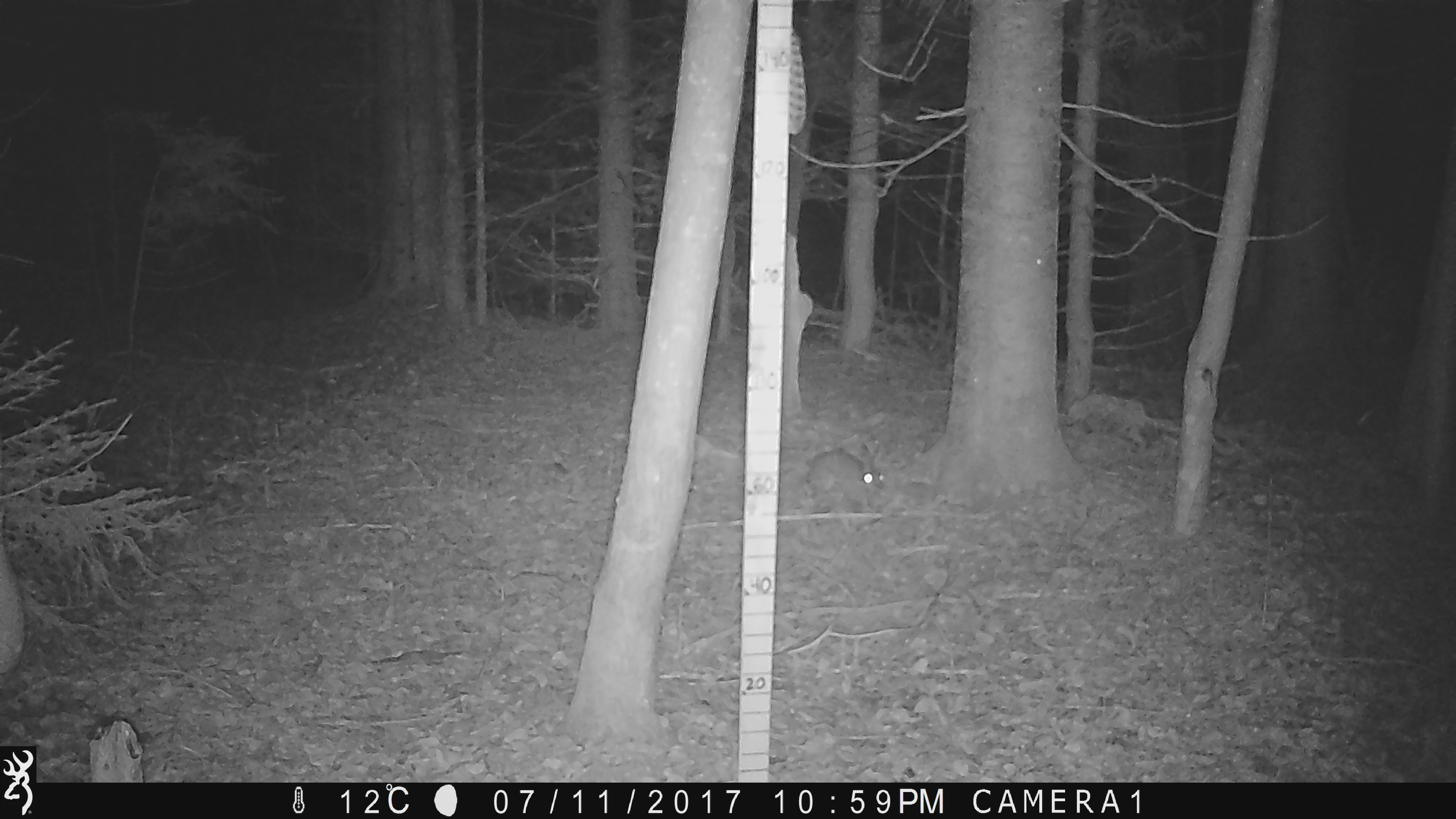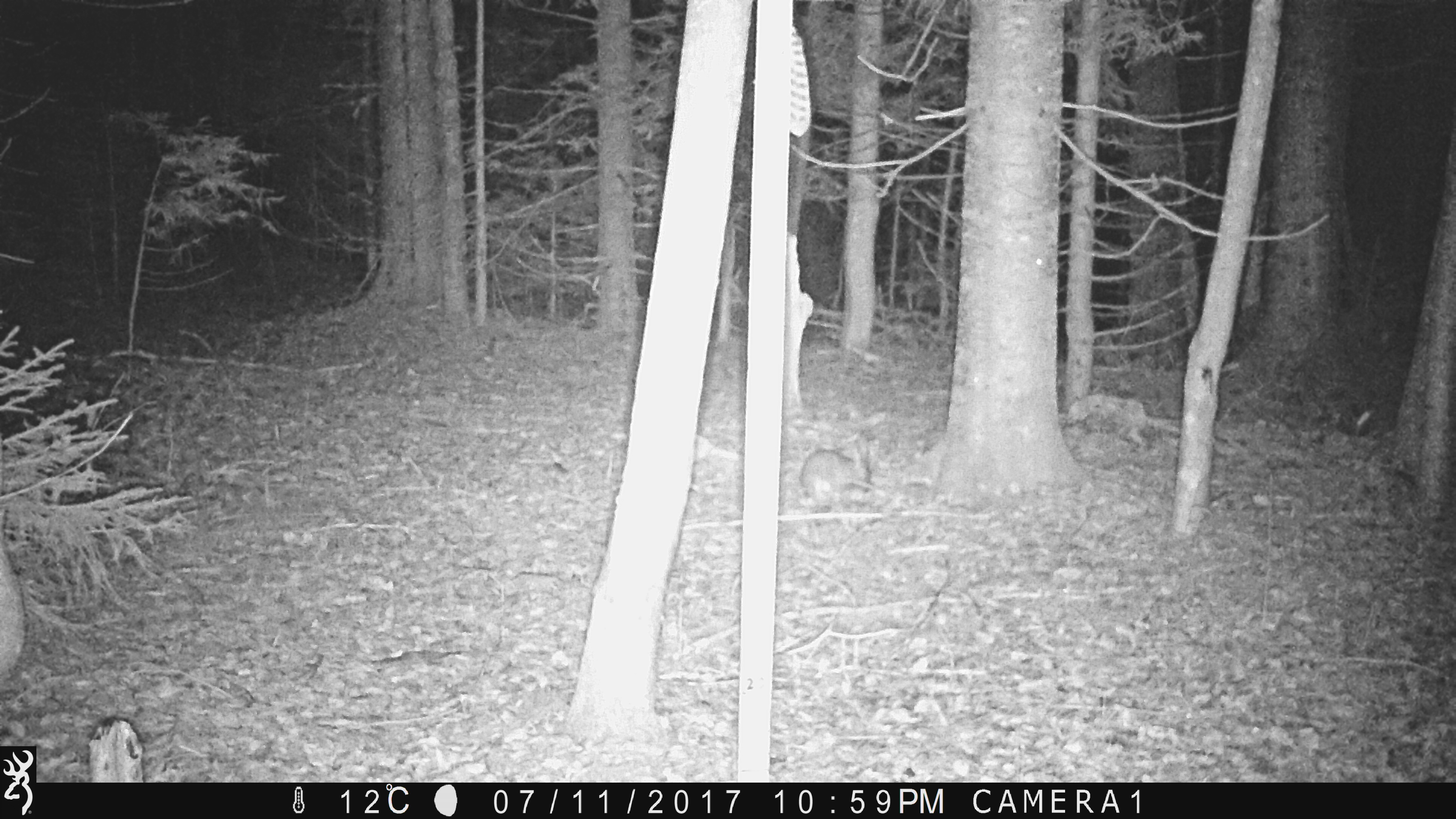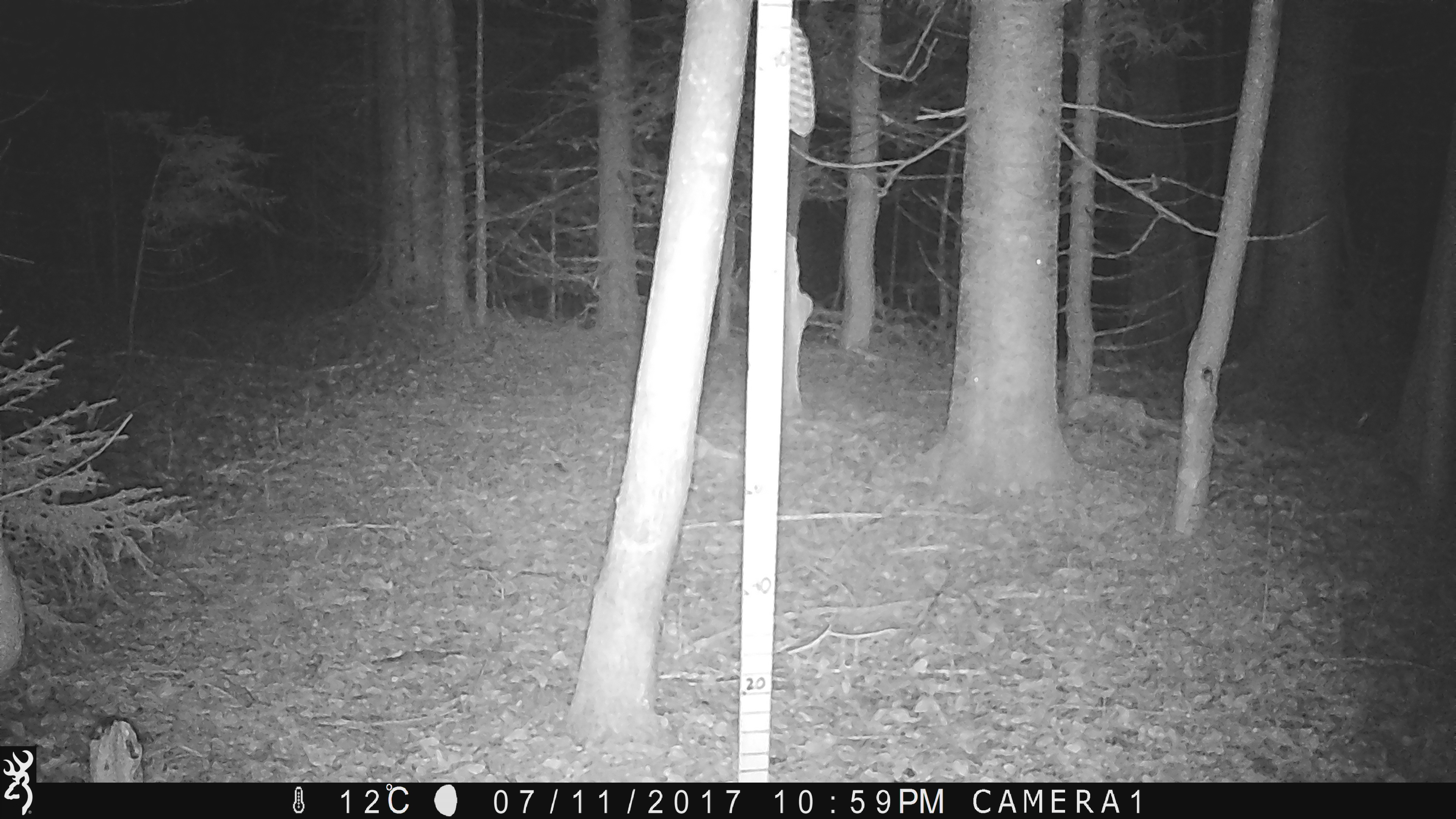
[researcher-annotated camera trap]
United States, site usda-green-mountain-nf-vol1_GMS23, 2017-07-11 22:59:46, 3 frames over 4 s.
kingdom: Animalia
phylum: Chordata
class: Mammalia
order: Lagomorpha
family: Leporidae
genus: Lepus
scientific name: Lepus americanus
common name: snowshoe hare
Snowshoe hare (Lepus americanus).